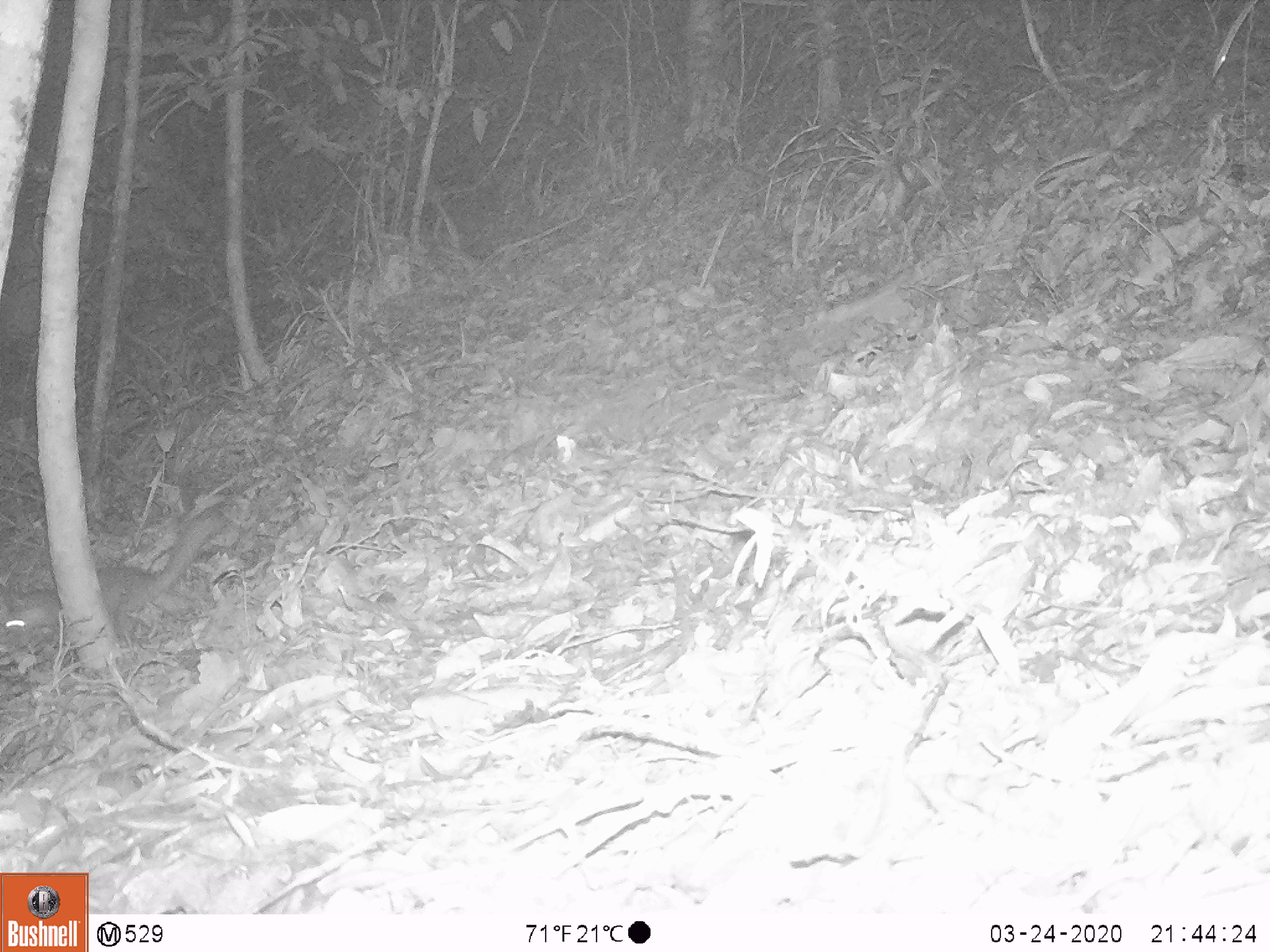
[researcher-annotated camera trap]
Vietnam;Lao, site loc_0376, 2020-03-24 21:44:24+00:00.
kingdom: Animalia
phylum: Chordata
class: Mammalia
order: Carnivora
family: Mustelidae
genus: Melogale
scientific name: Melogale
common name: ferret badger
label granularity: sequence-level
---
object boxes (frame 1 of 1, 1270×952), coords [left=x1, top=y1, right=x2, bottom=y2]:
ferret badger: [left=1, top=506, right=228, bottom=645]